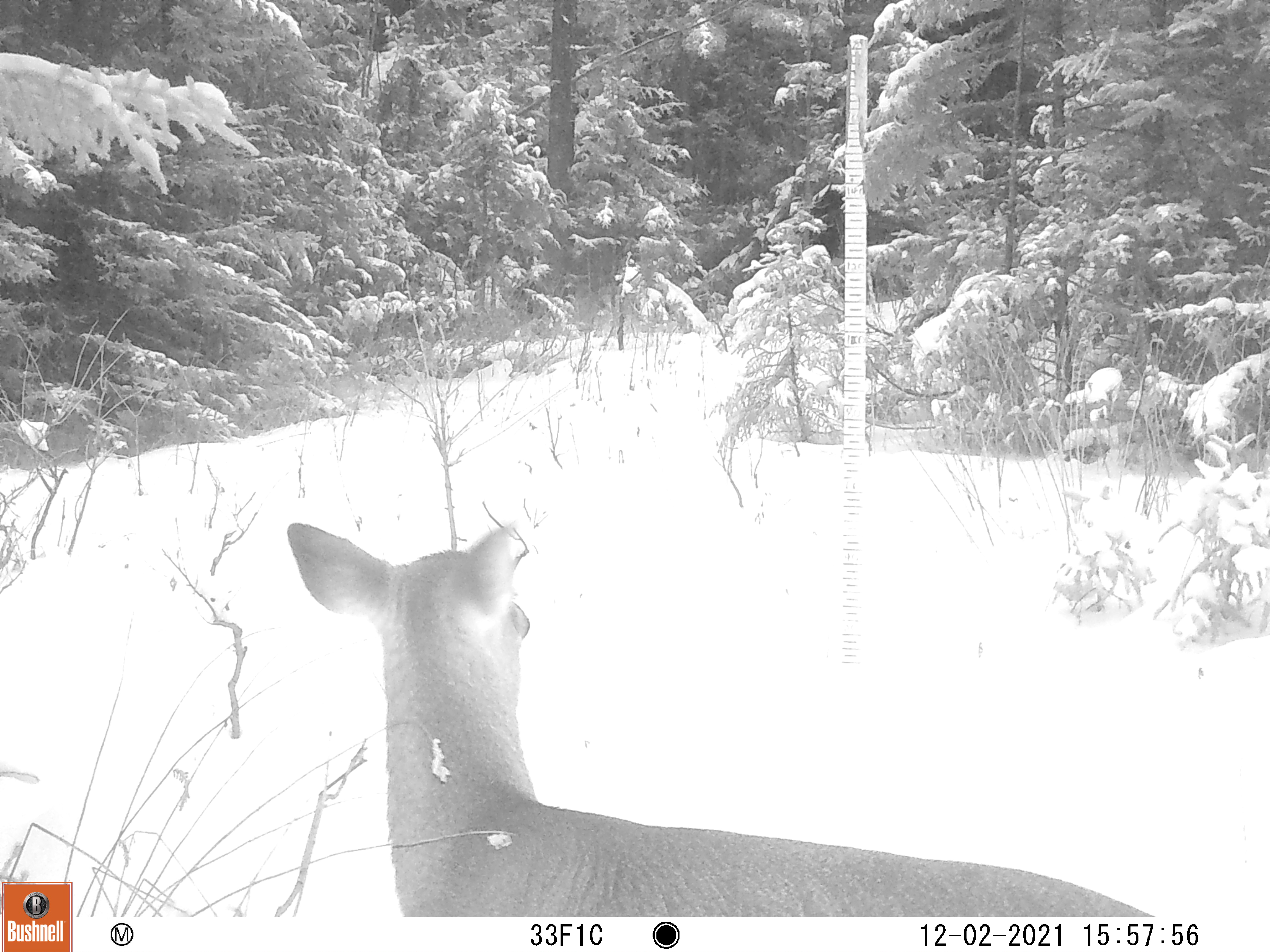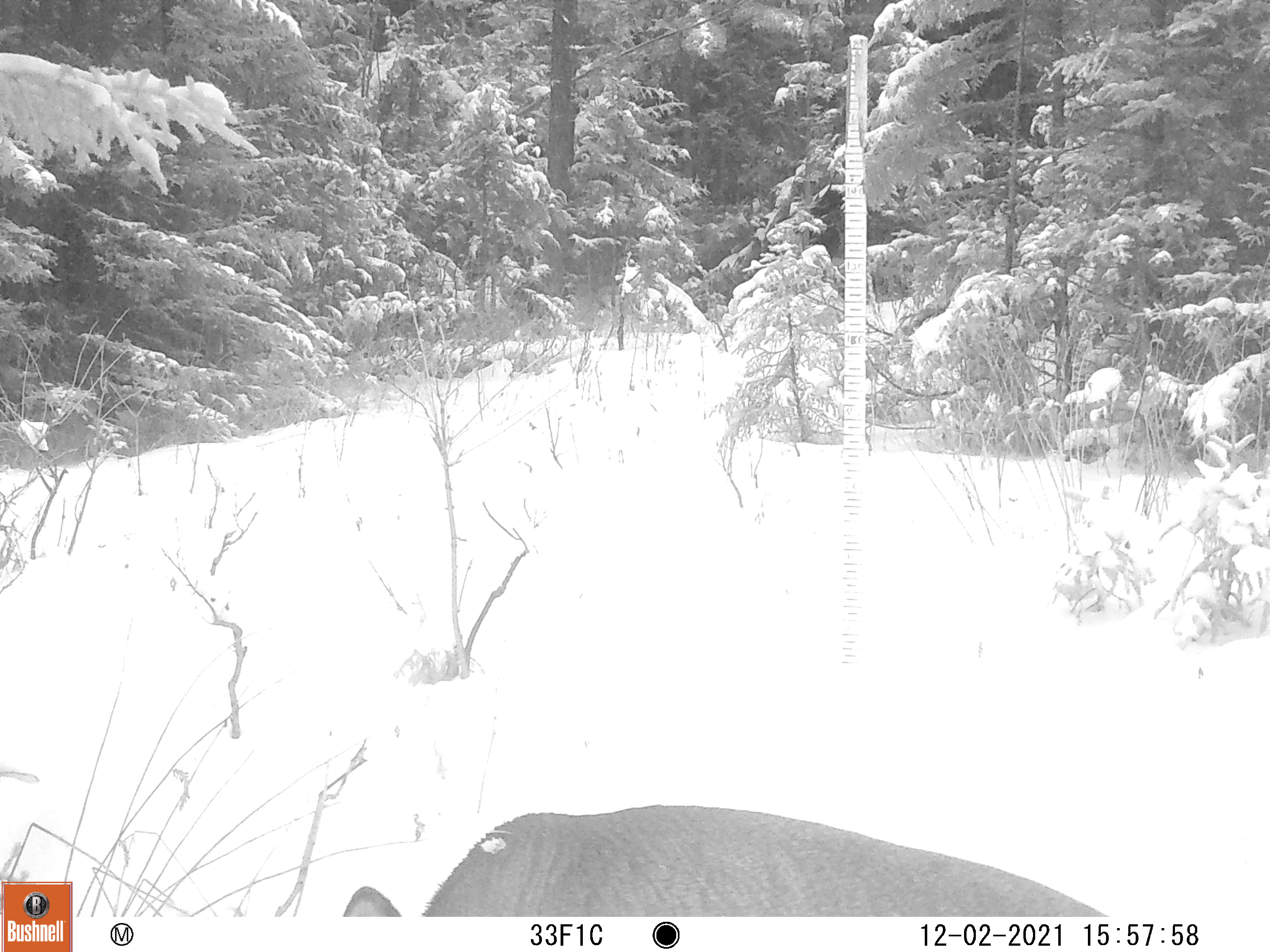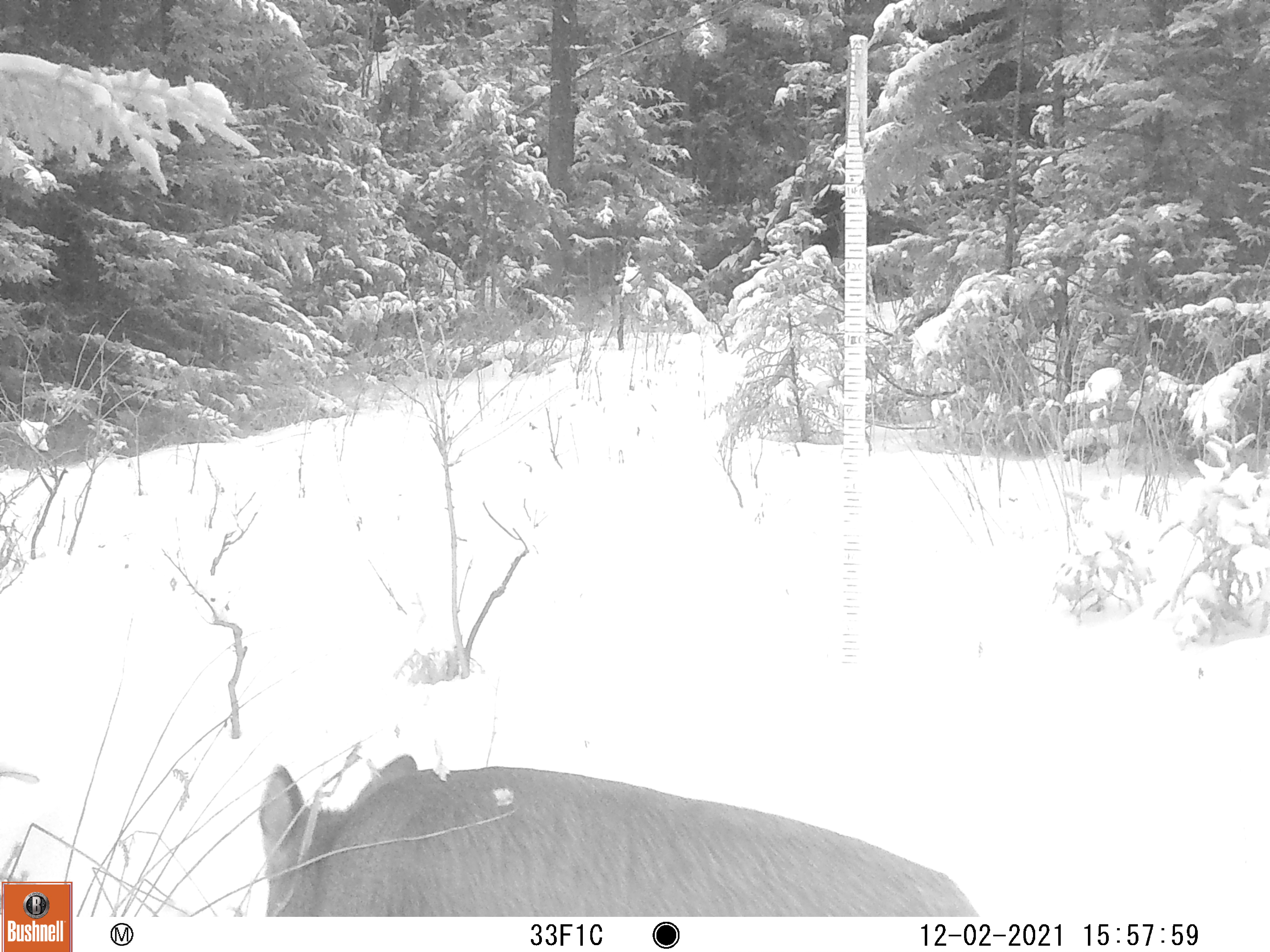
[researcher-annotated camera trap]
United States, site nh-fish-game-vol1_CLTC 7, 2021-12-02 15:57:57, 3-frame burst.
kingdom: Animalia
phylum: Chordata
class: Mammalia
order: Artiodactyla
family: Cervidae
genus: Odocoileus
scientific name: Odocoileus virginianus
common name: white-tailed deer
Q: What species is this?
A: White-tailed deer (Odocoileus virginianus).